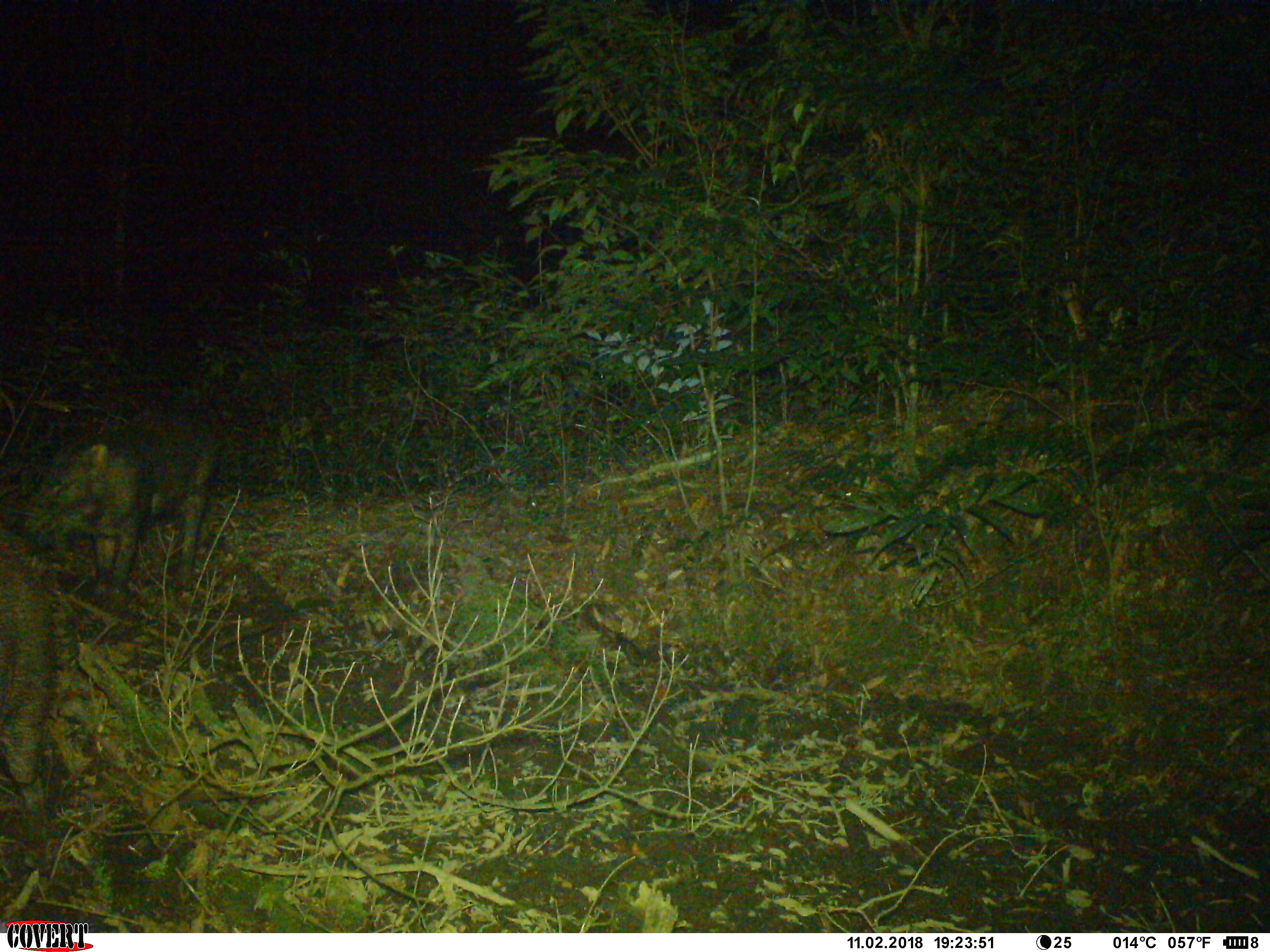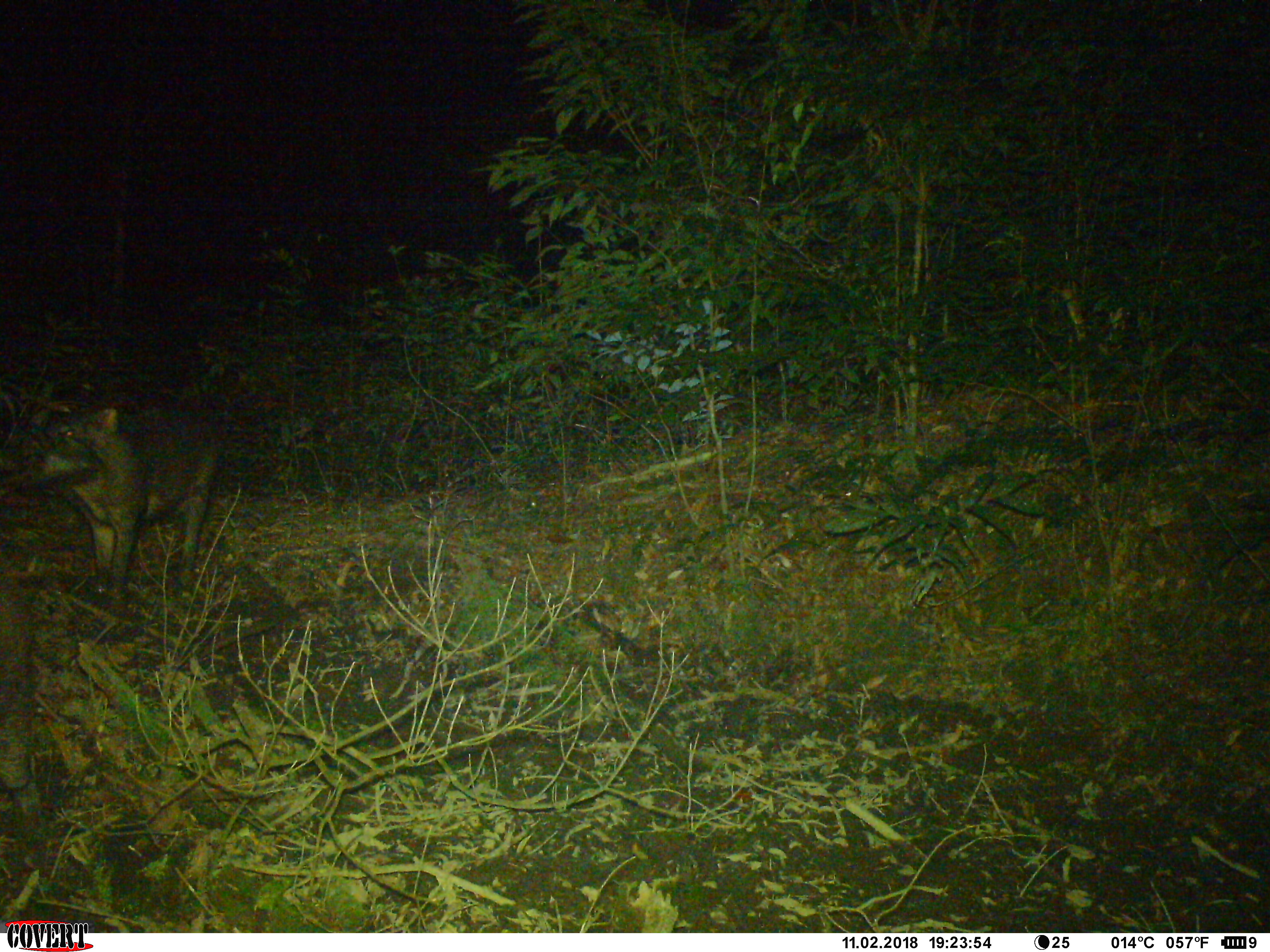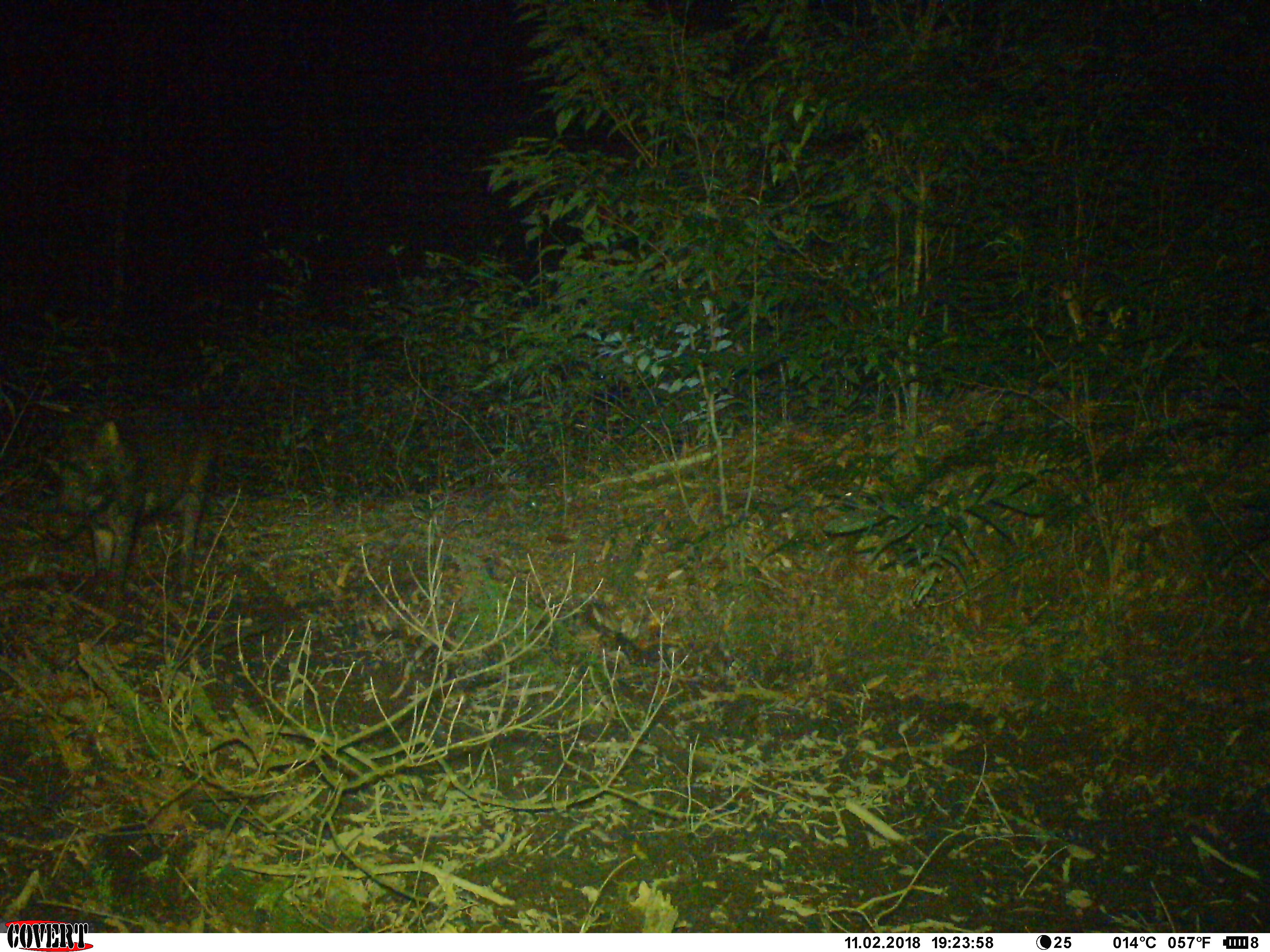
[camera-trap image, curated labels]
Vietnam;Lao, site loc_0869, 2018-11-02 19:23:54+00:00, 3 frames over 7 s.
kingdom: Animalia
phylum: Chordata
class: Mammalia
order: Artiodactyla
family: Suidae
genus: Sus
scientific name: Sus scrofa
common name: eurasian wild pig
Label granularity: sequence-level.